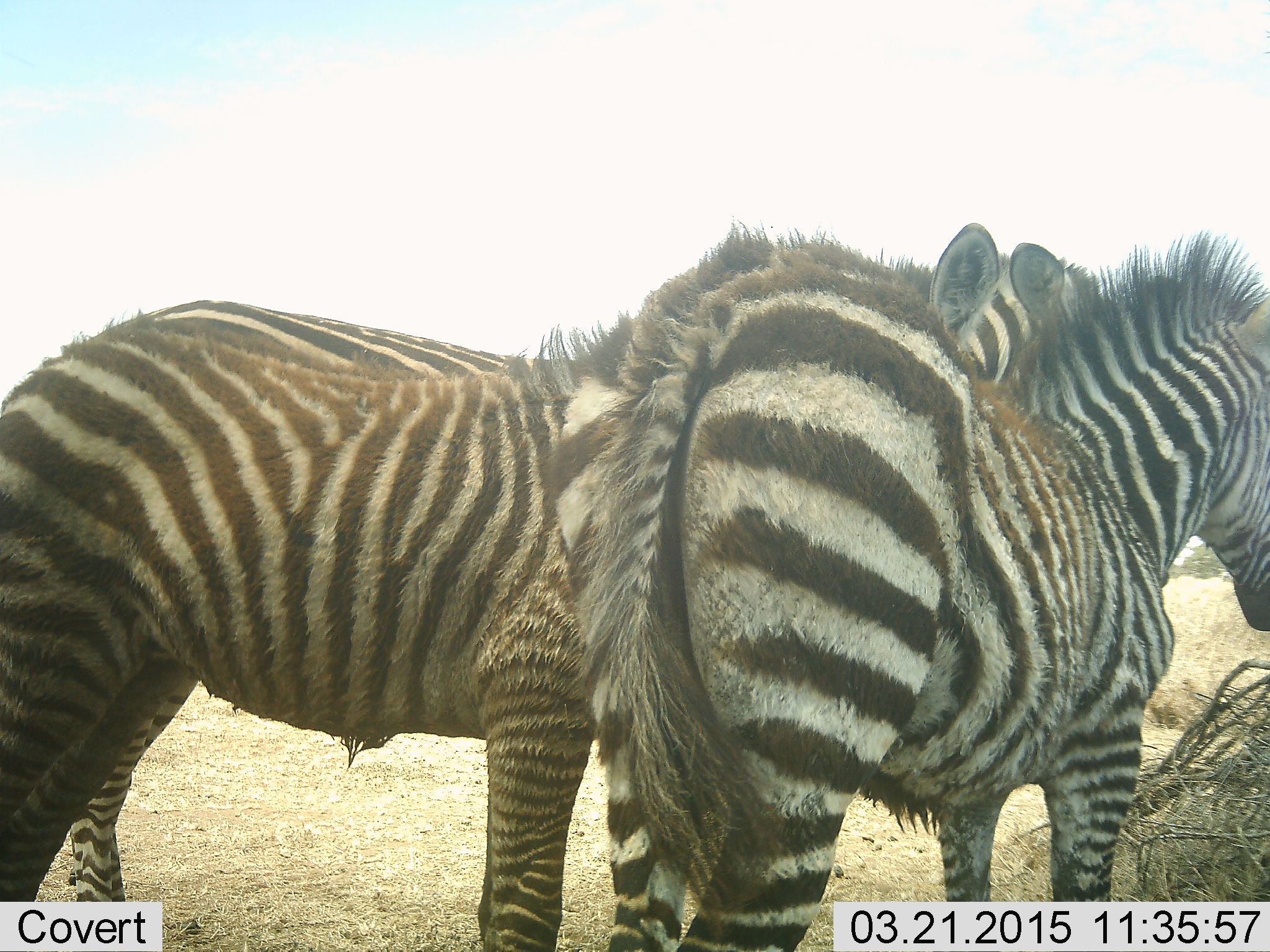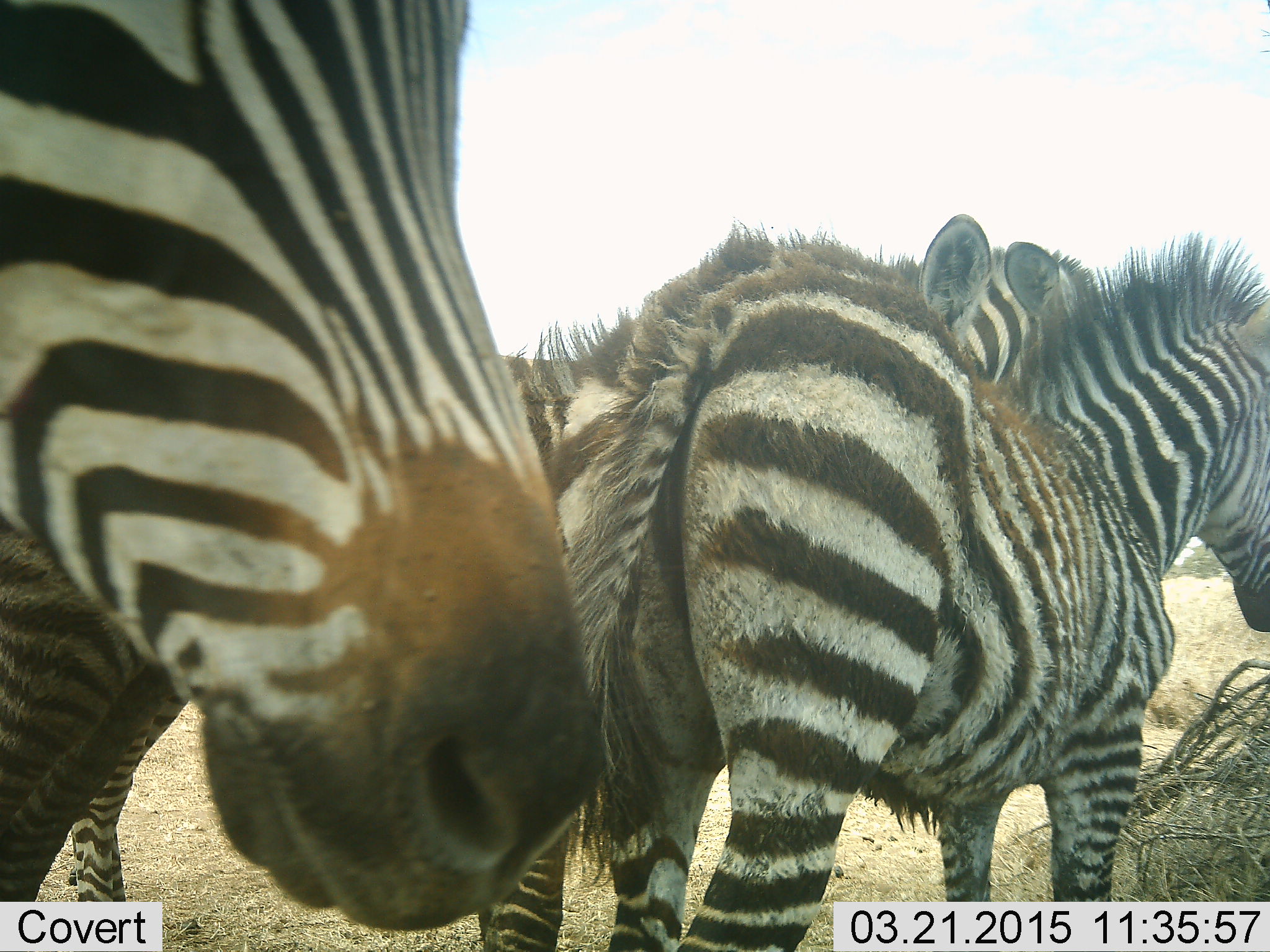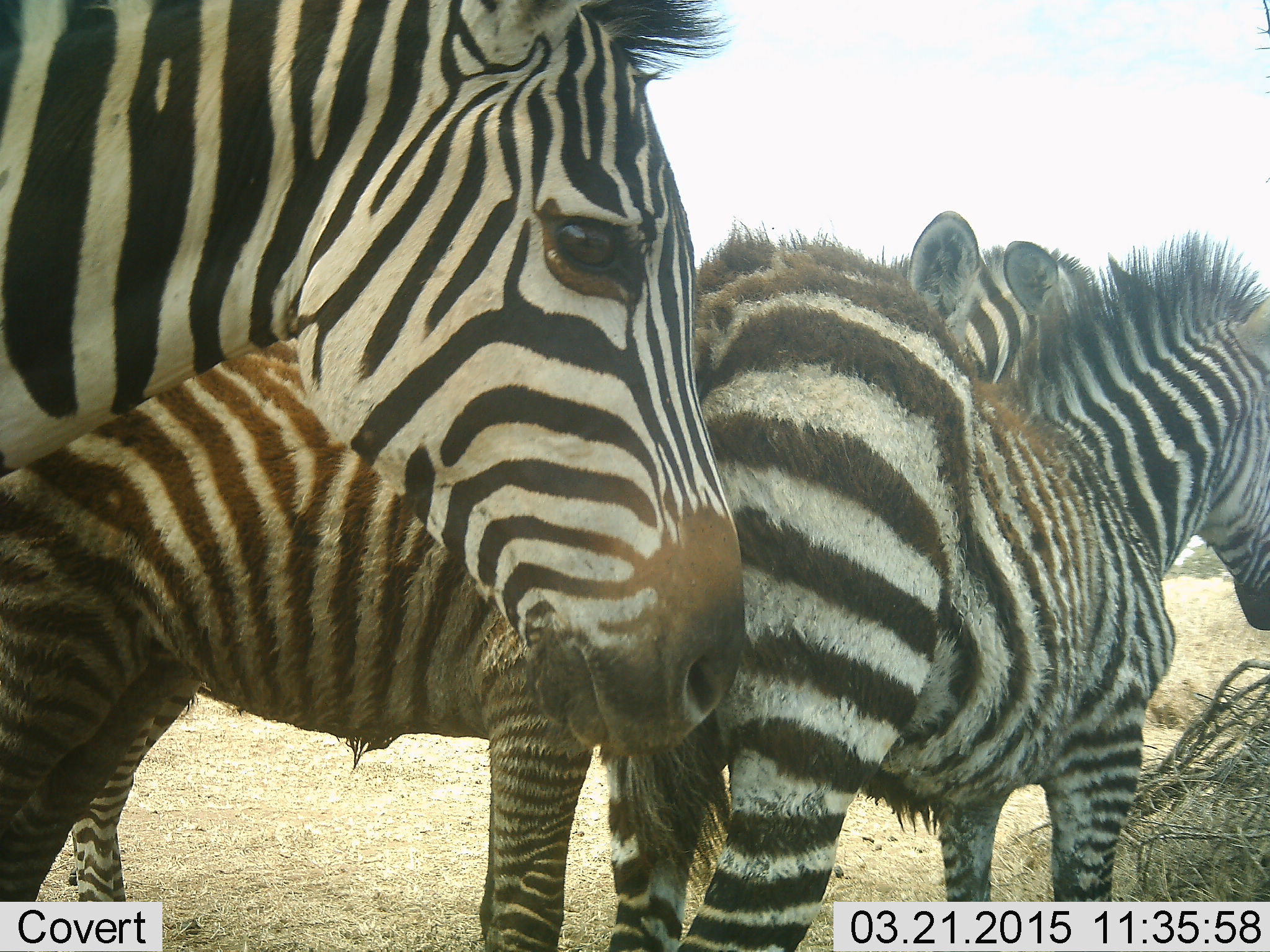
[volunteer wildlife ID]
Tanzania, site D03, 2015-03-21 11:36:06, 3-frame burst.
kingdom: Animalia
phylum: Chordata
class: Mammalia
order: Perissodactyla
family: Equidae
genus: Equus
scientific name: Equus quagga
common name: plains zebra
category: zebra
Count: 4.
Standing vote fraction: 100%.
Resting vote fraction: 0%.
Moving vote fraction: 30%.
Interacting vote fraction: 10%.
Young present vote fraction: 50%.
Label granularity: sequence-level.